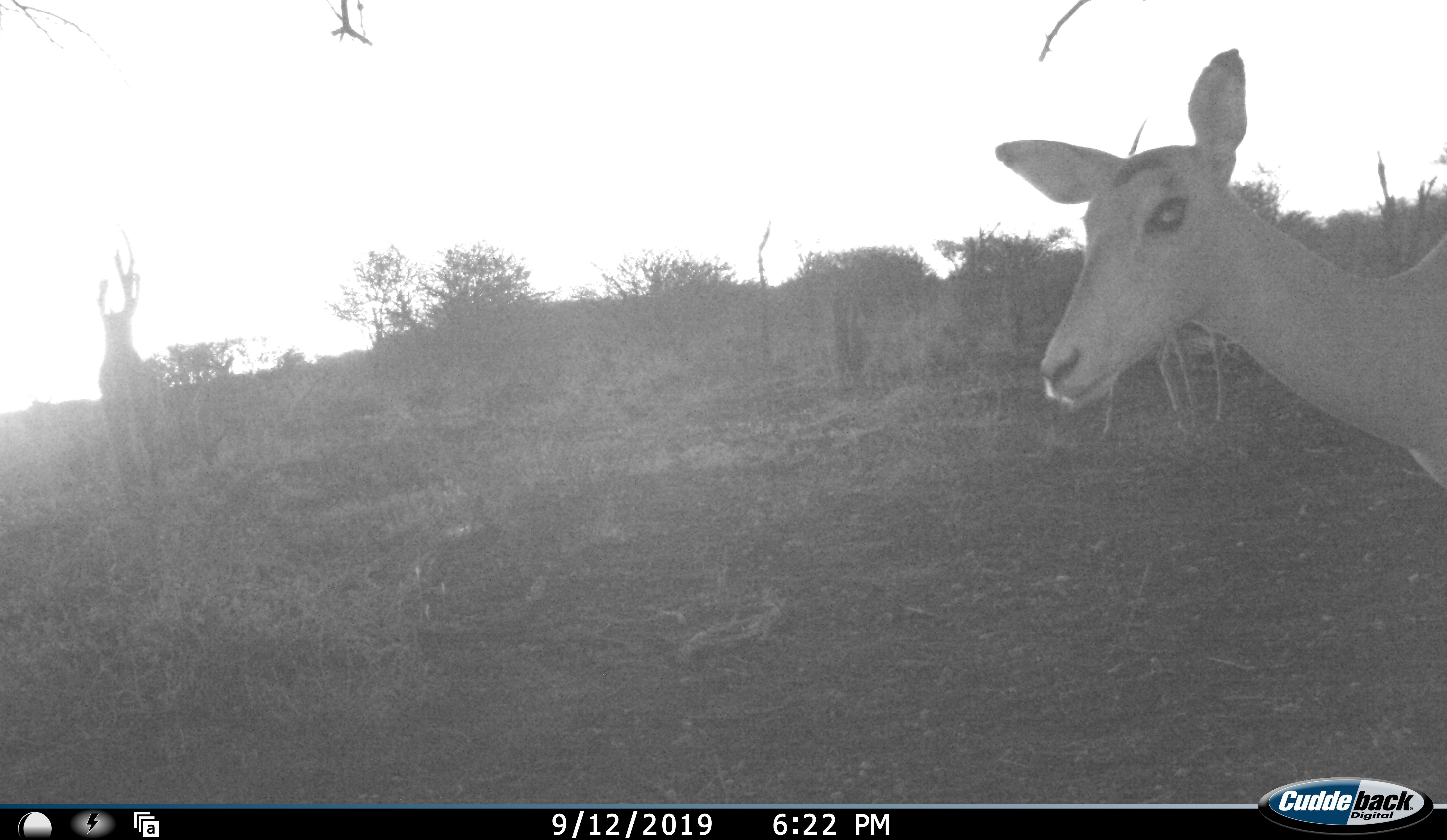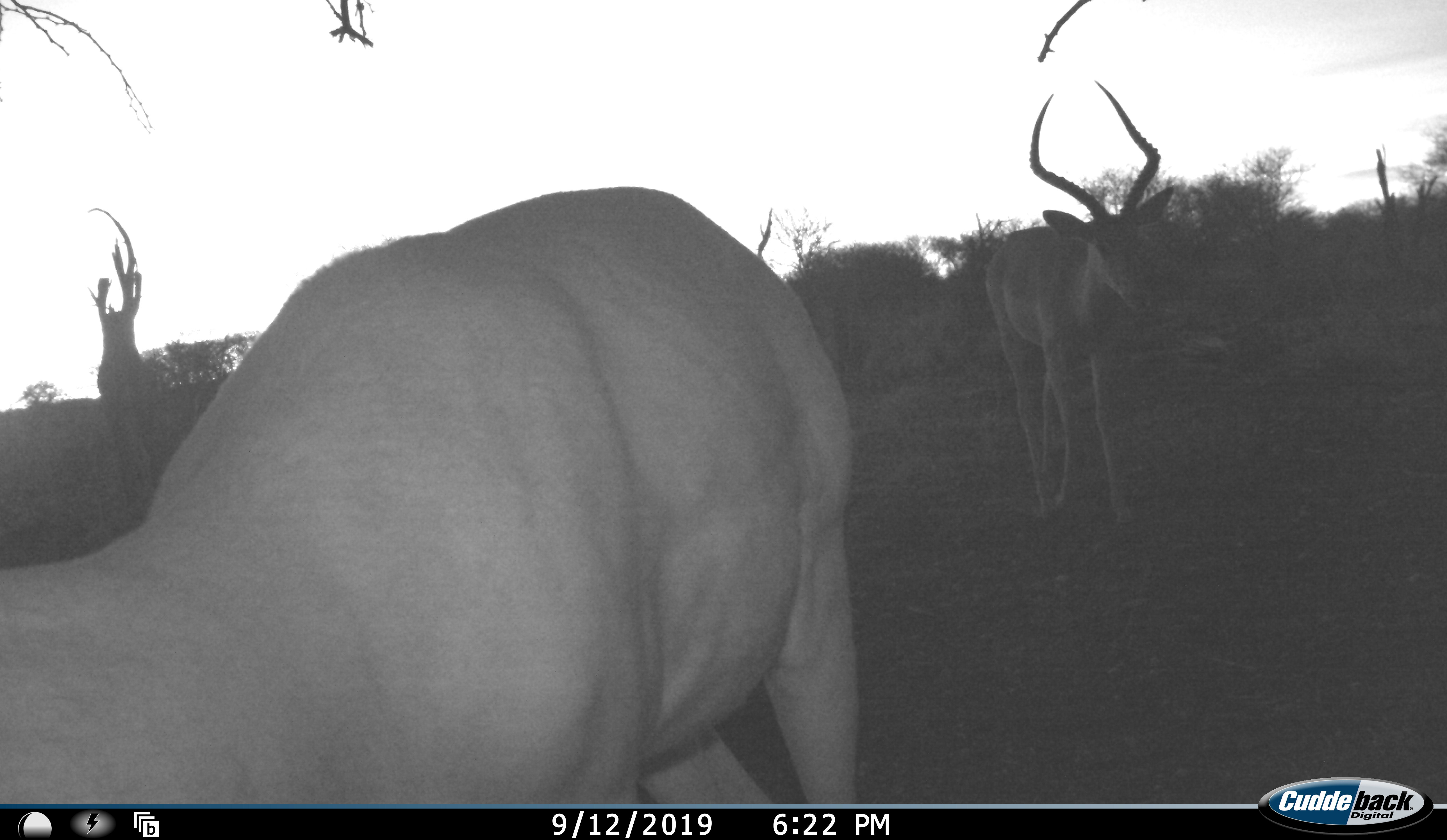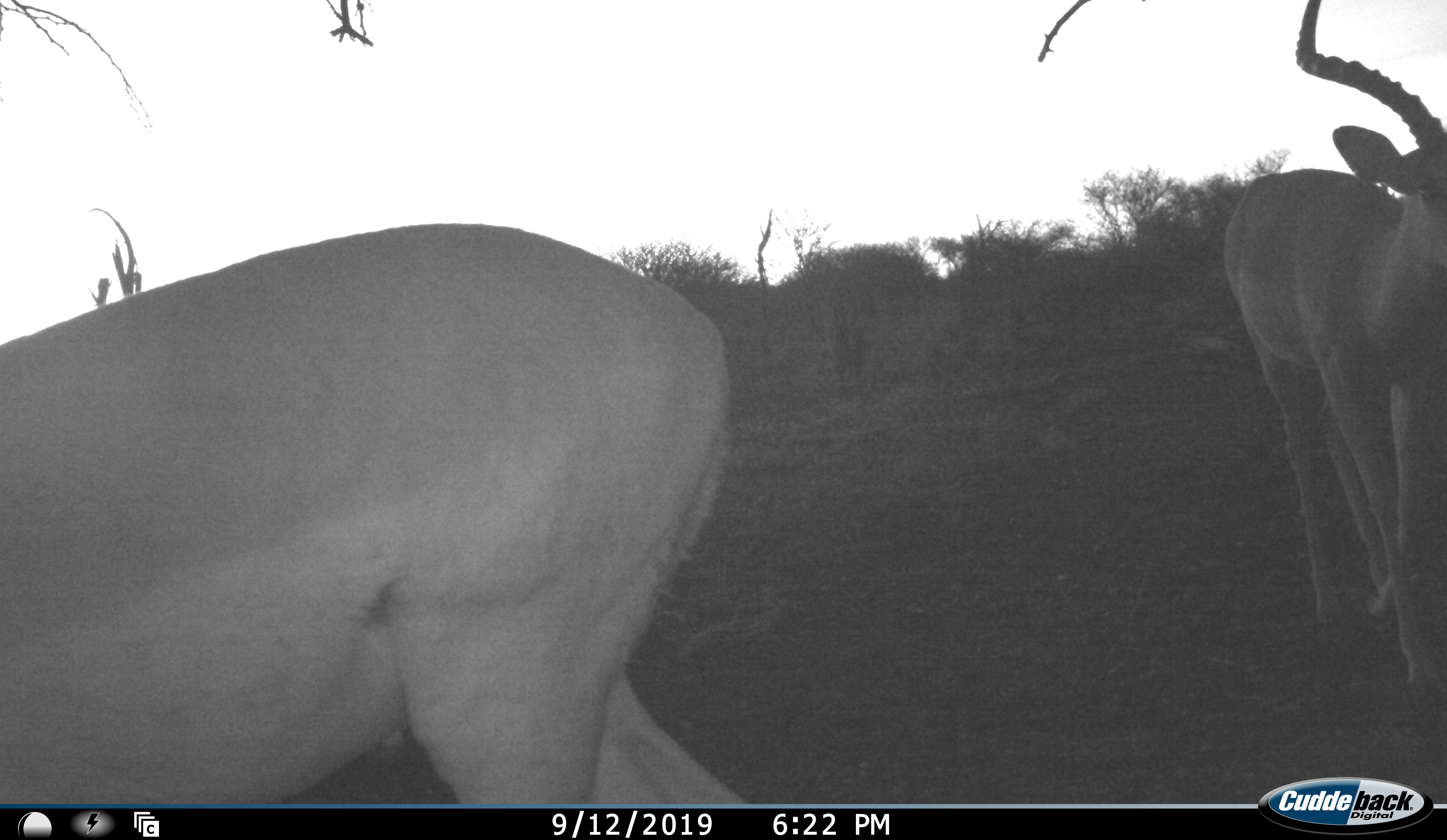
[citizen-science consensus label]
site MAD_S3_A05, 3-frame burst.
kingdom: Animalia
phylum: Chordata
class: Mammalia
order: Artiodactyla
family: Bovidae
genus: Aepyceros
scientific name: Aepyceros melampus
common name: impala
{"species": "impala (Aepyceros melampus)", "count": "2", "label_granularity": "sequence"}